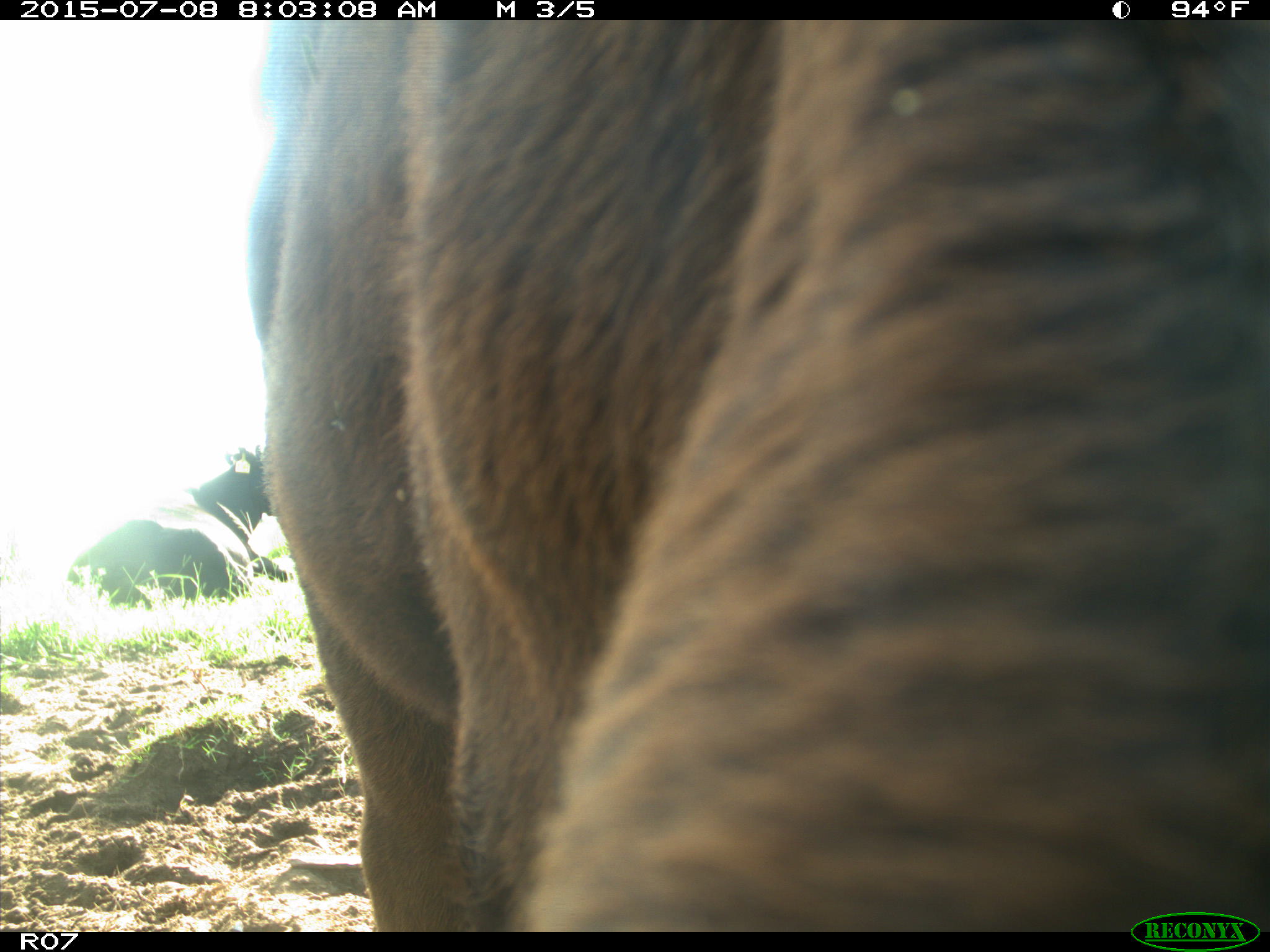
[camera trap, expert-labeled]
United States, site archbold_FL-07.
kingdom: Animalia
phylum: Chordata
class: Mammalia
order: Artiodactyla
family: Bovidae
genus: Bos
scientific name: Bos taurus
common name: domestic cow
Bos taurus (domestic cow).